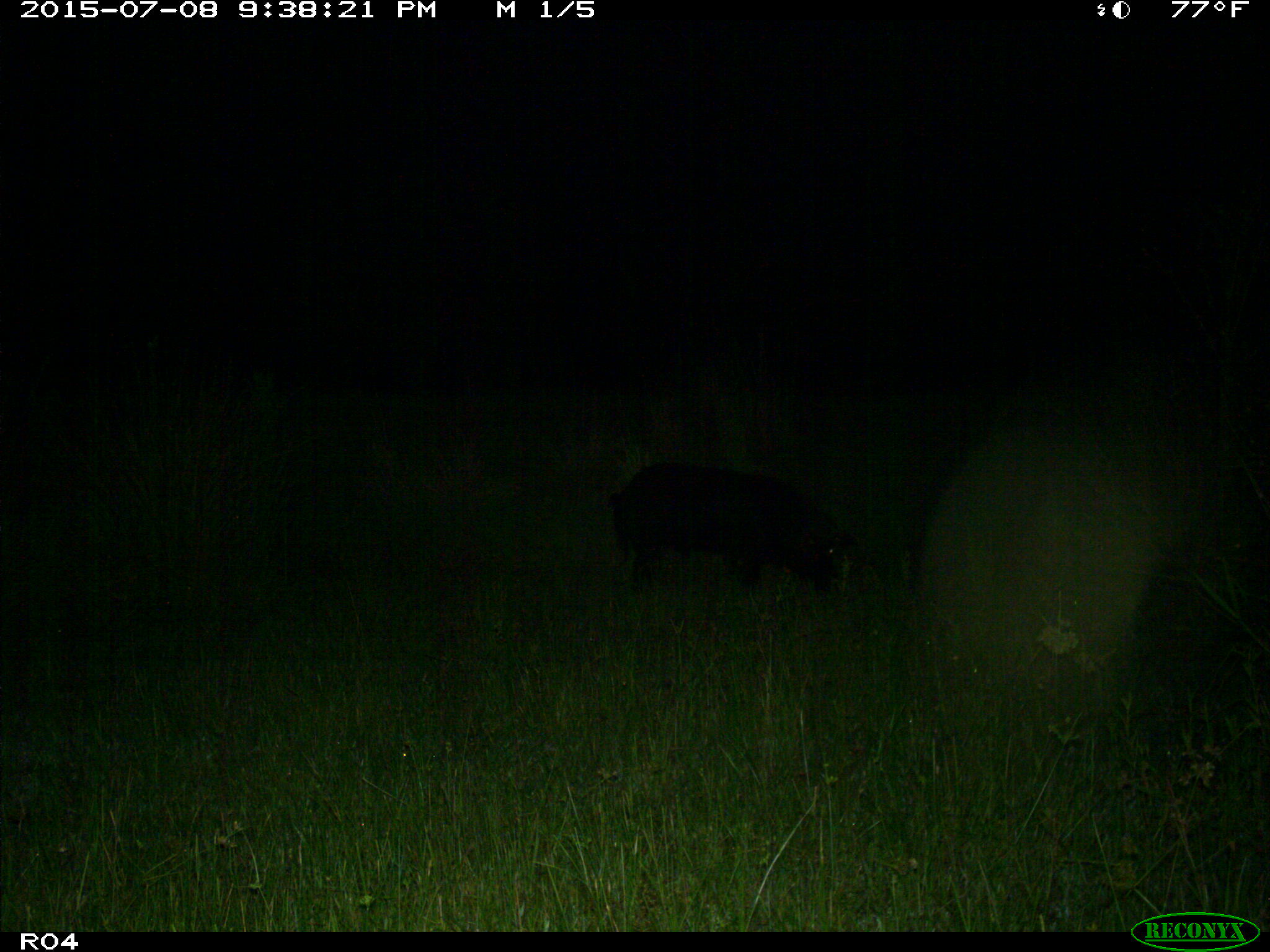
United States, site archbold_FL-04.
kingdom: Animalia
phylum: Chordata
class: Mammalia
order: Artiodactyla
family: Suidae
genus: Sus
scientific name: Sus scrofa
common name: wild boar